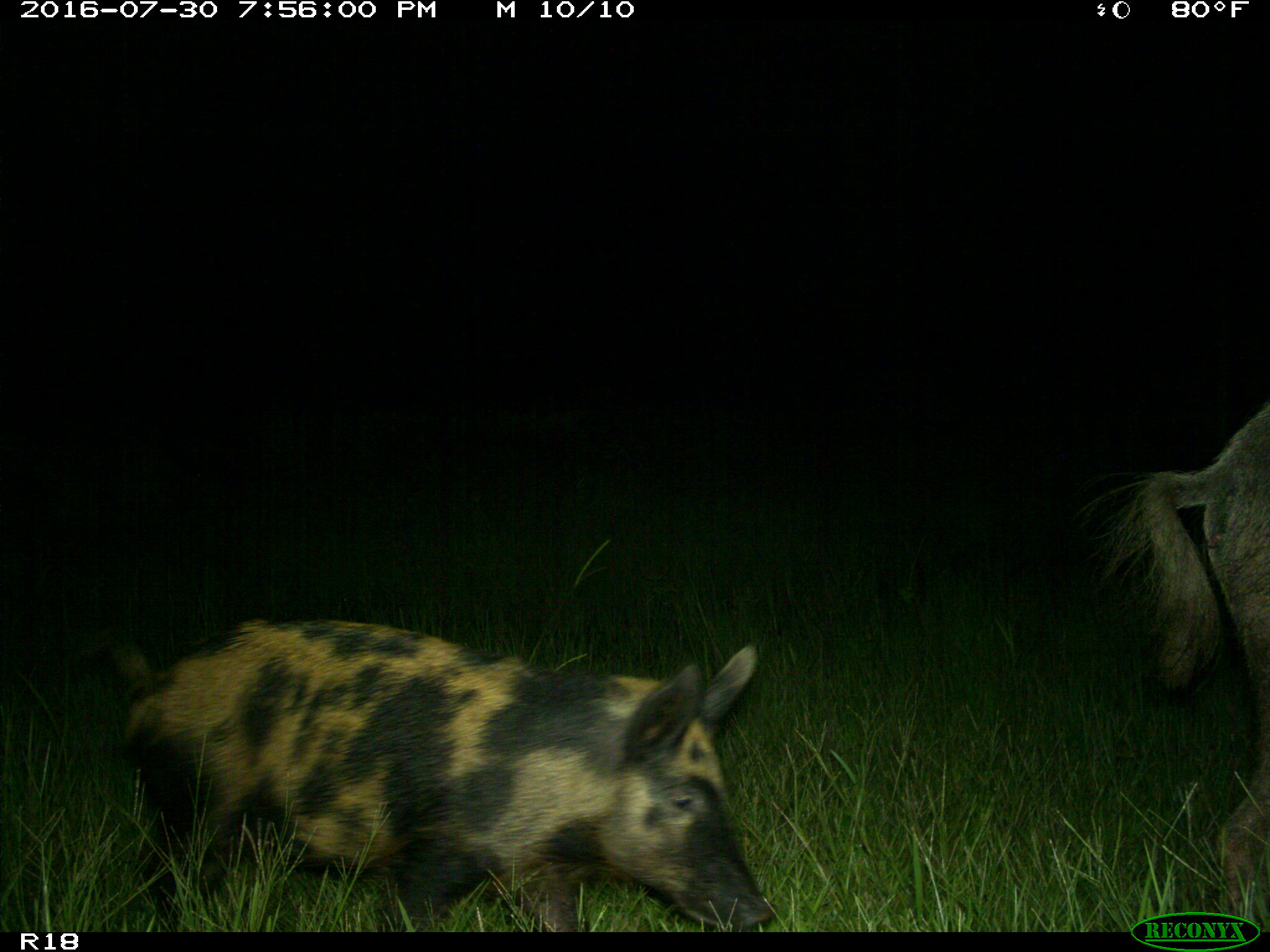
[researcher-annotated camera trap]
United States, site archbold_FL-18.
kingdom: Animalia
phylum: Chordata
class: Mammalia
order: Artiodactyla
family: Suidae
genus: Sus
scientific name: Sus scrofa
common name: wild boar